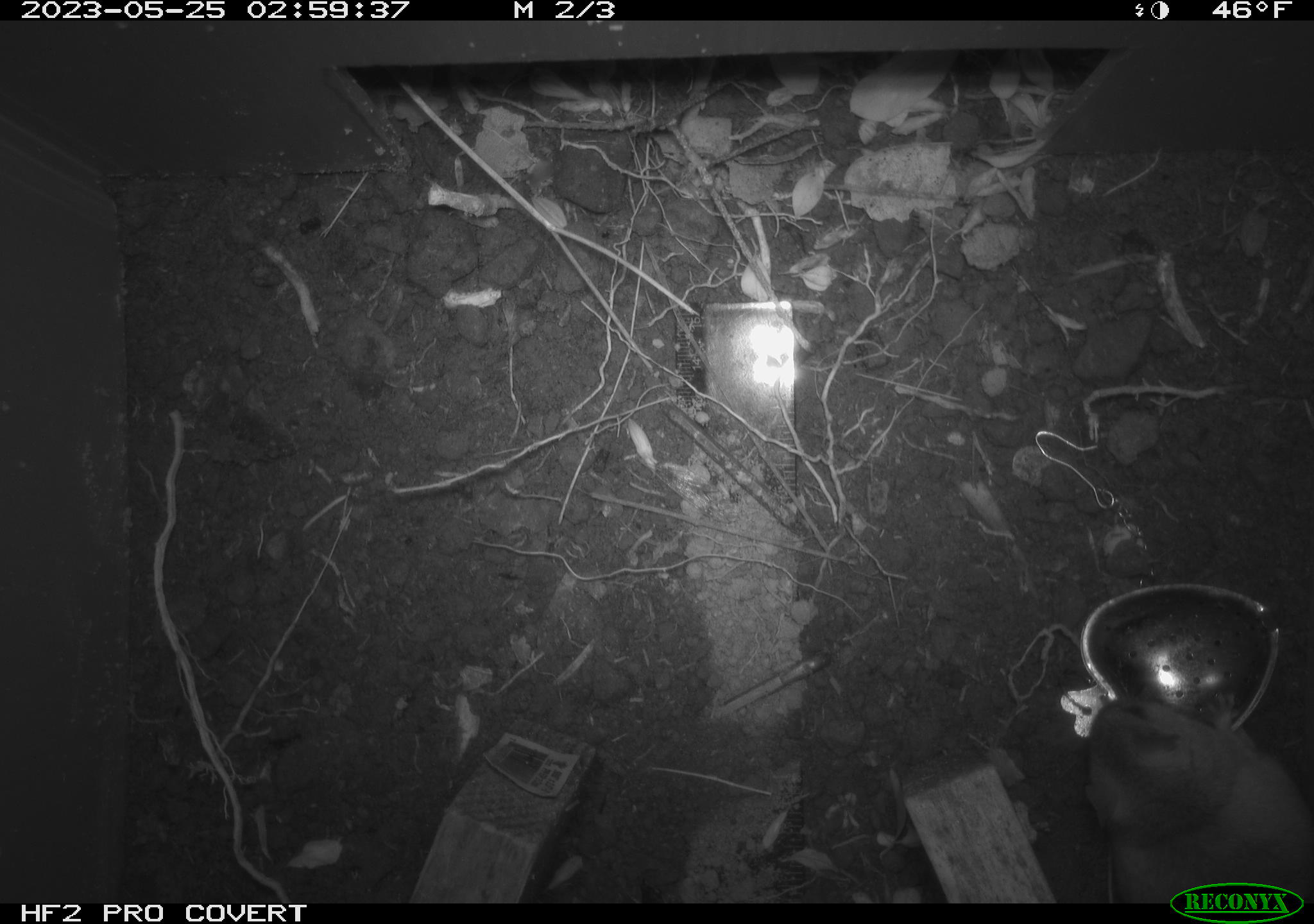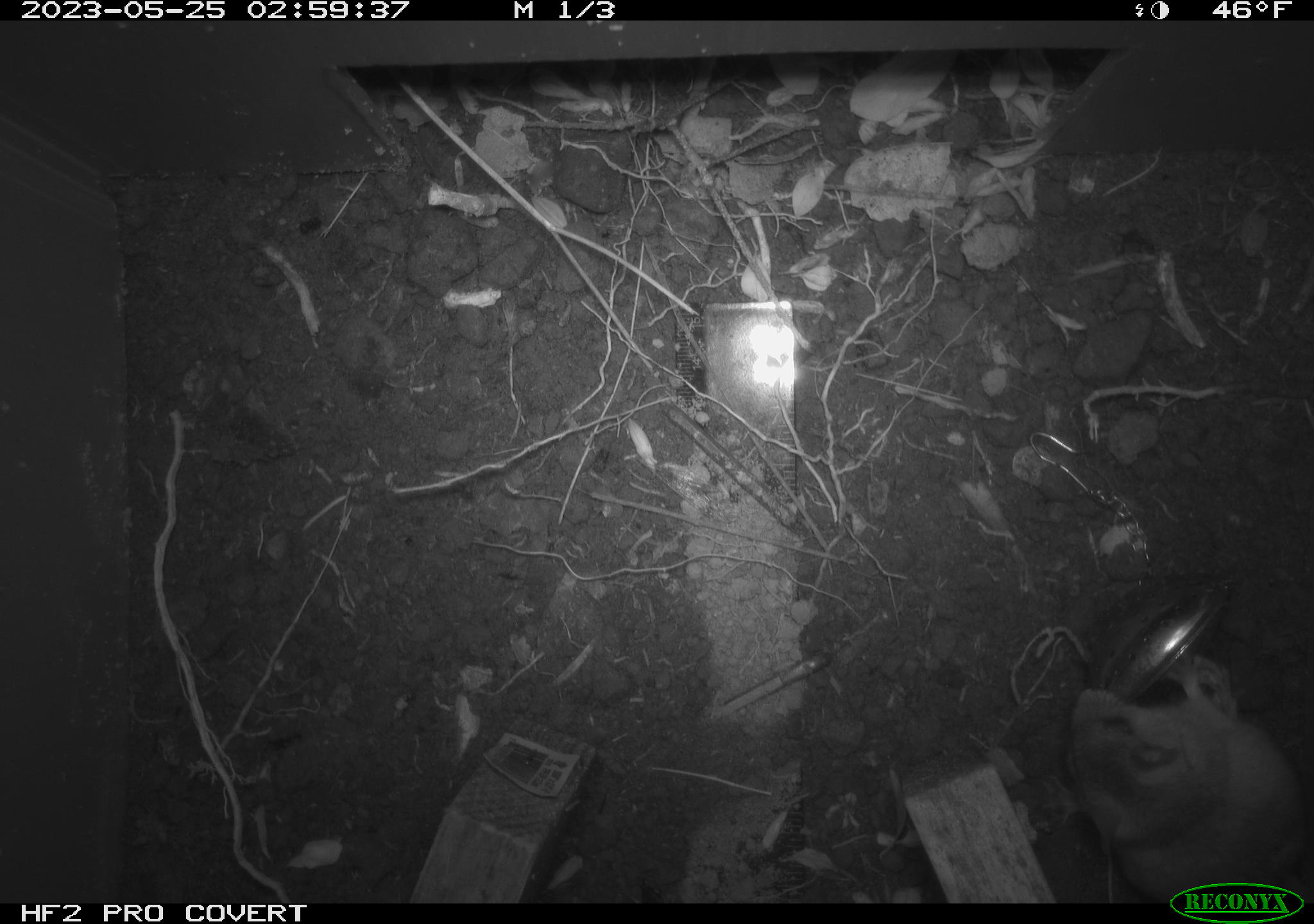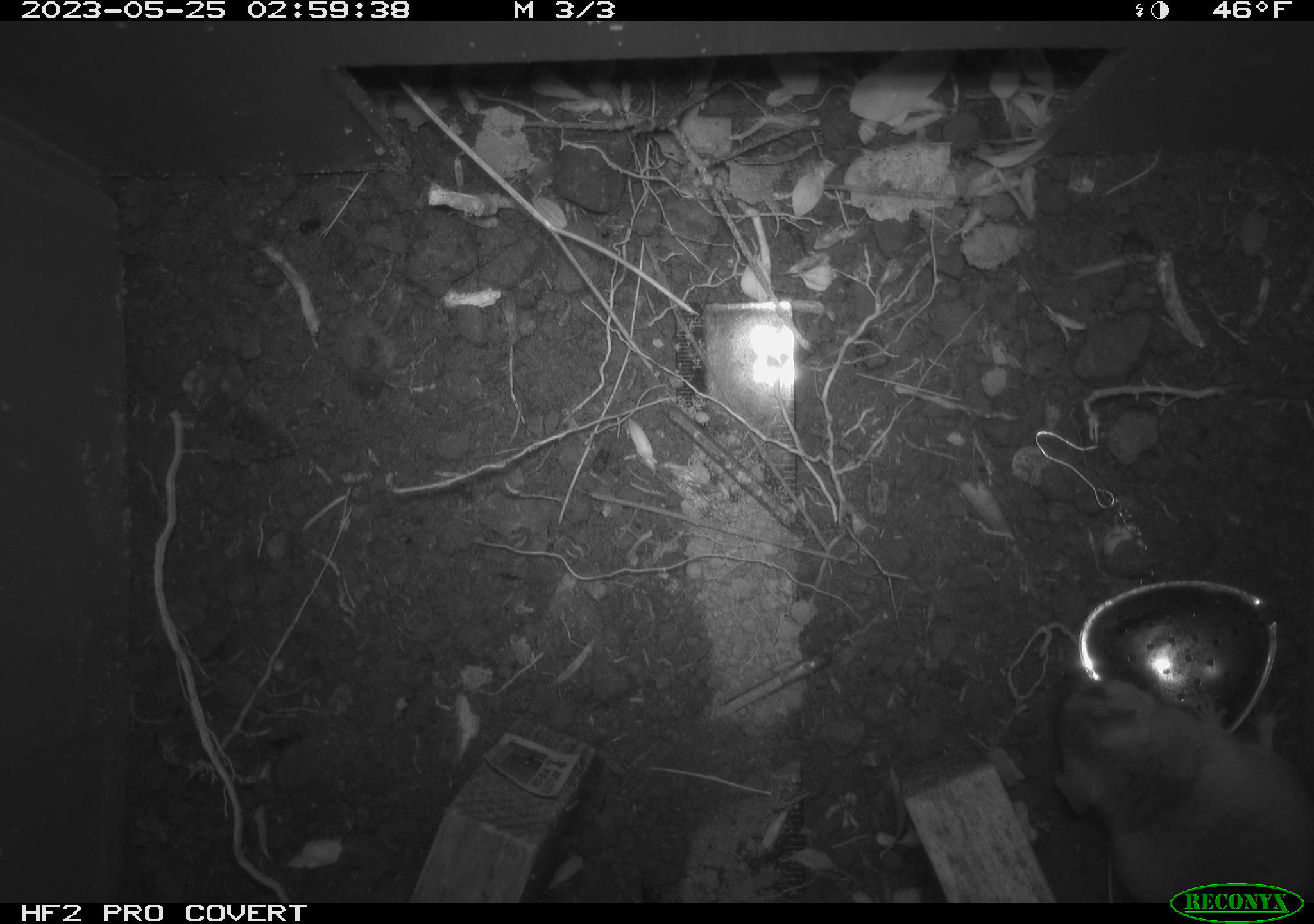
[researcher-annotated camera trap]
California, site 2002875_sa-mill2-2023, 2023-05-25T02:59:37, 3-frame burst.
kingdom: Animalia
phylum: Chordata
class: Mammalia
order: Rodentia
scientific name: Rodentia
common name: mouse species